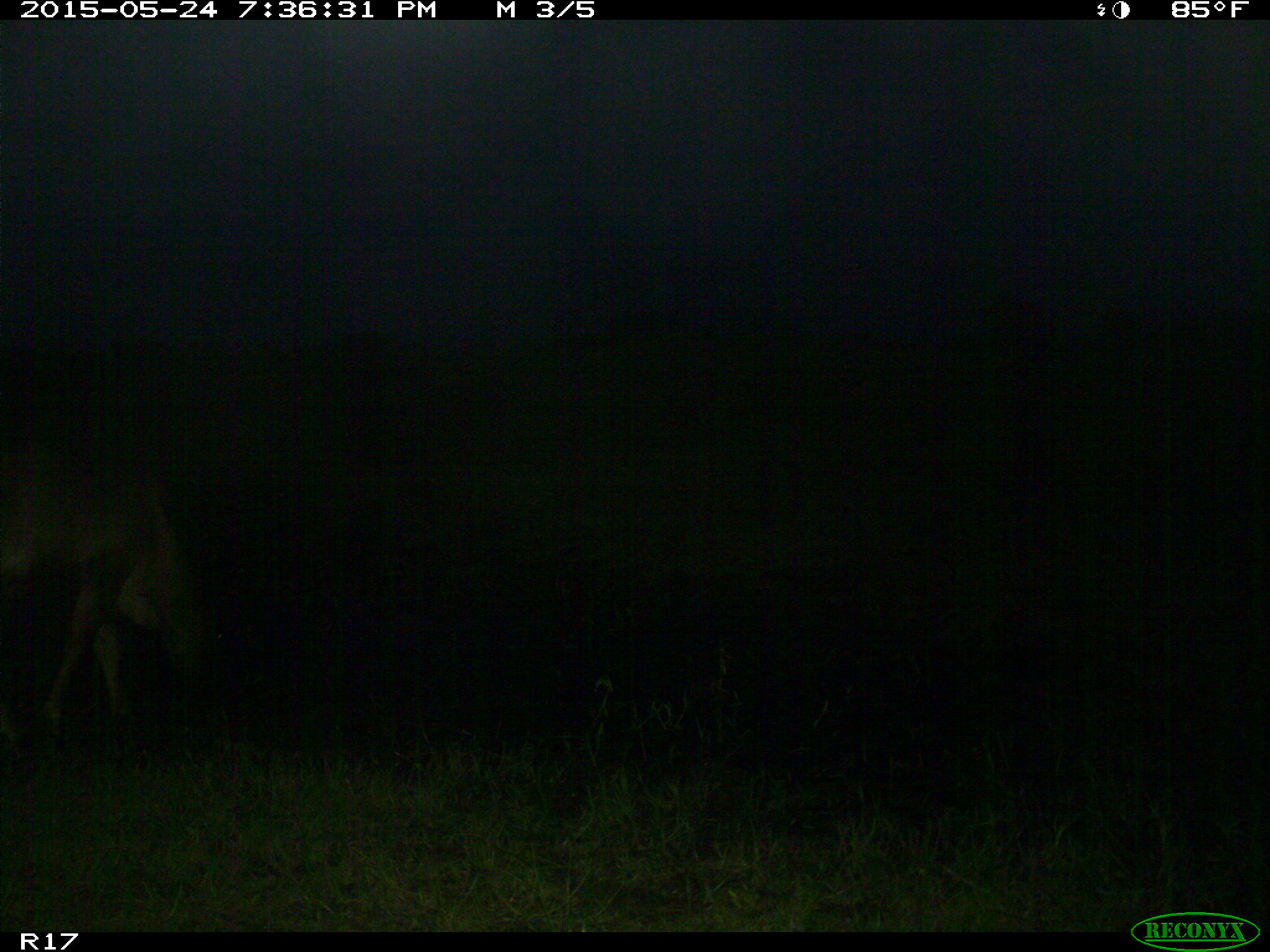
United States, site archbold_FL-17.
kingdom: Animalia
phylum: Chordata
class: Mammalia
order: Artiodactyla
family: Bovidae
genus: Bos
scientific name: Bos taurus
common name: domestic cow